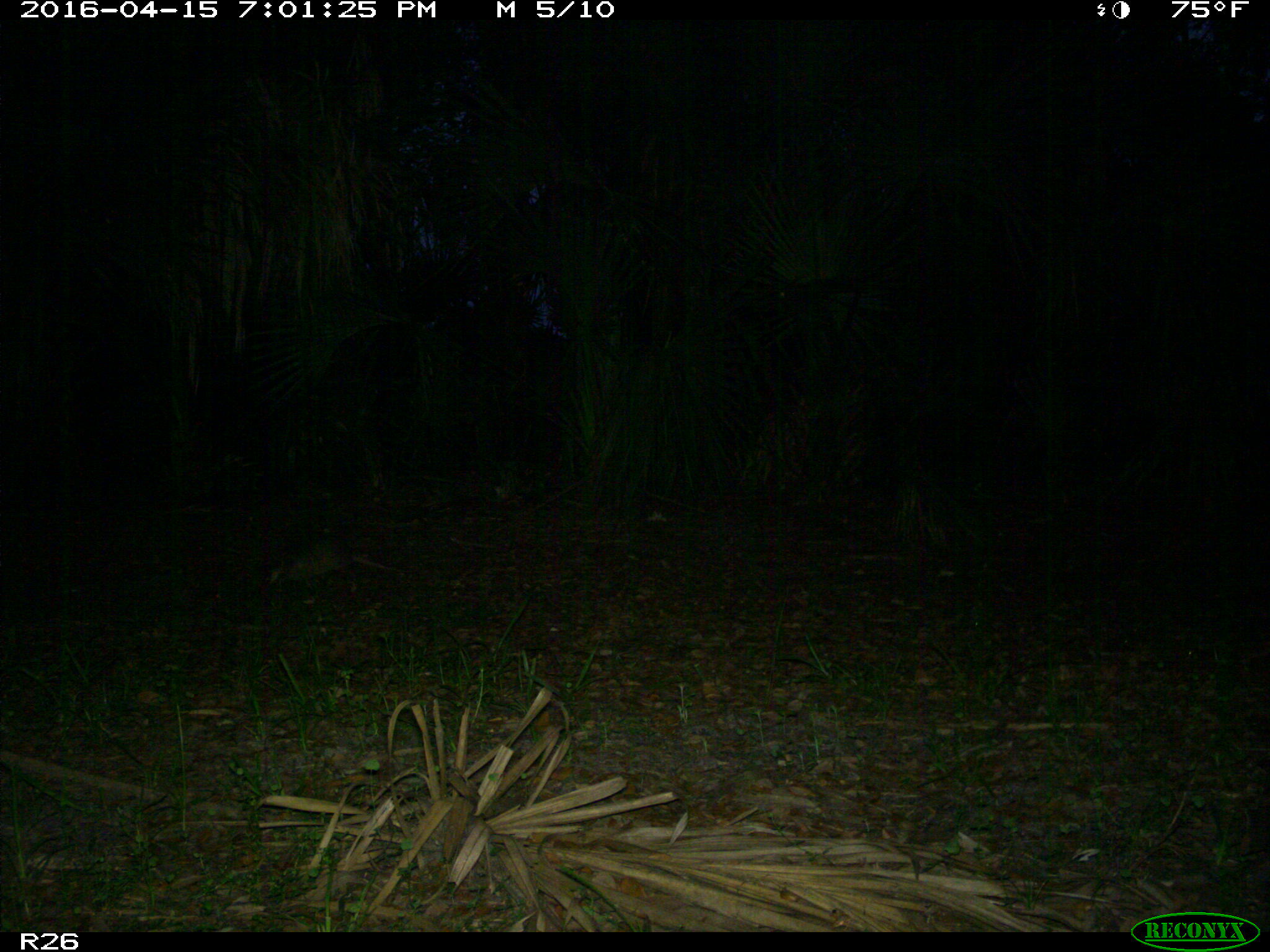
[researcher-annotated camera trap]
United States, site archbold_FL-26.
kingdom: Animalia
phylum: Chordata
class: Mammalia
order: Cingulata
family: Dasypodidae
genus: Dasypus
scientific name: Dasypus novemcinctus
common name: nine-banded armadillo